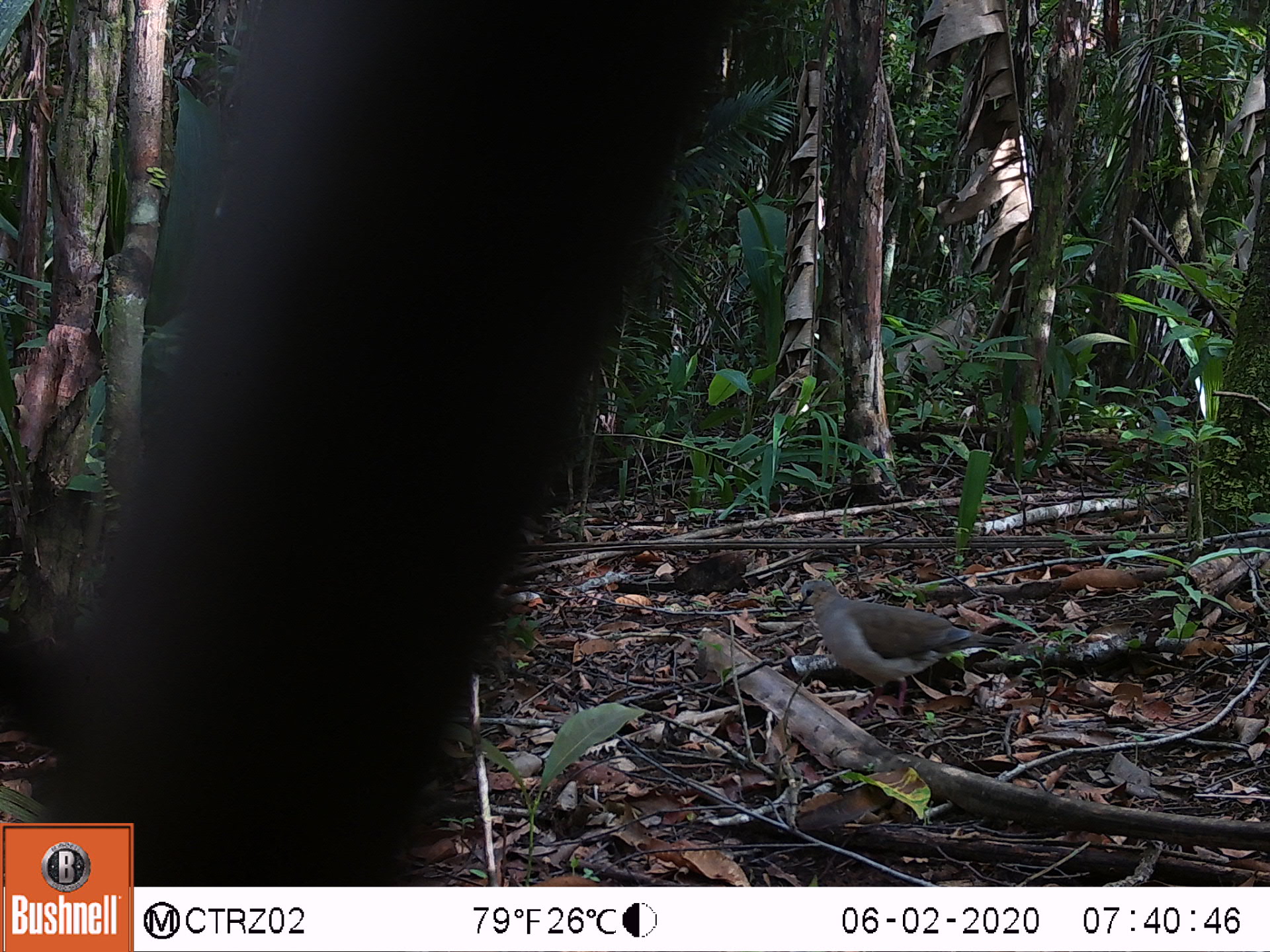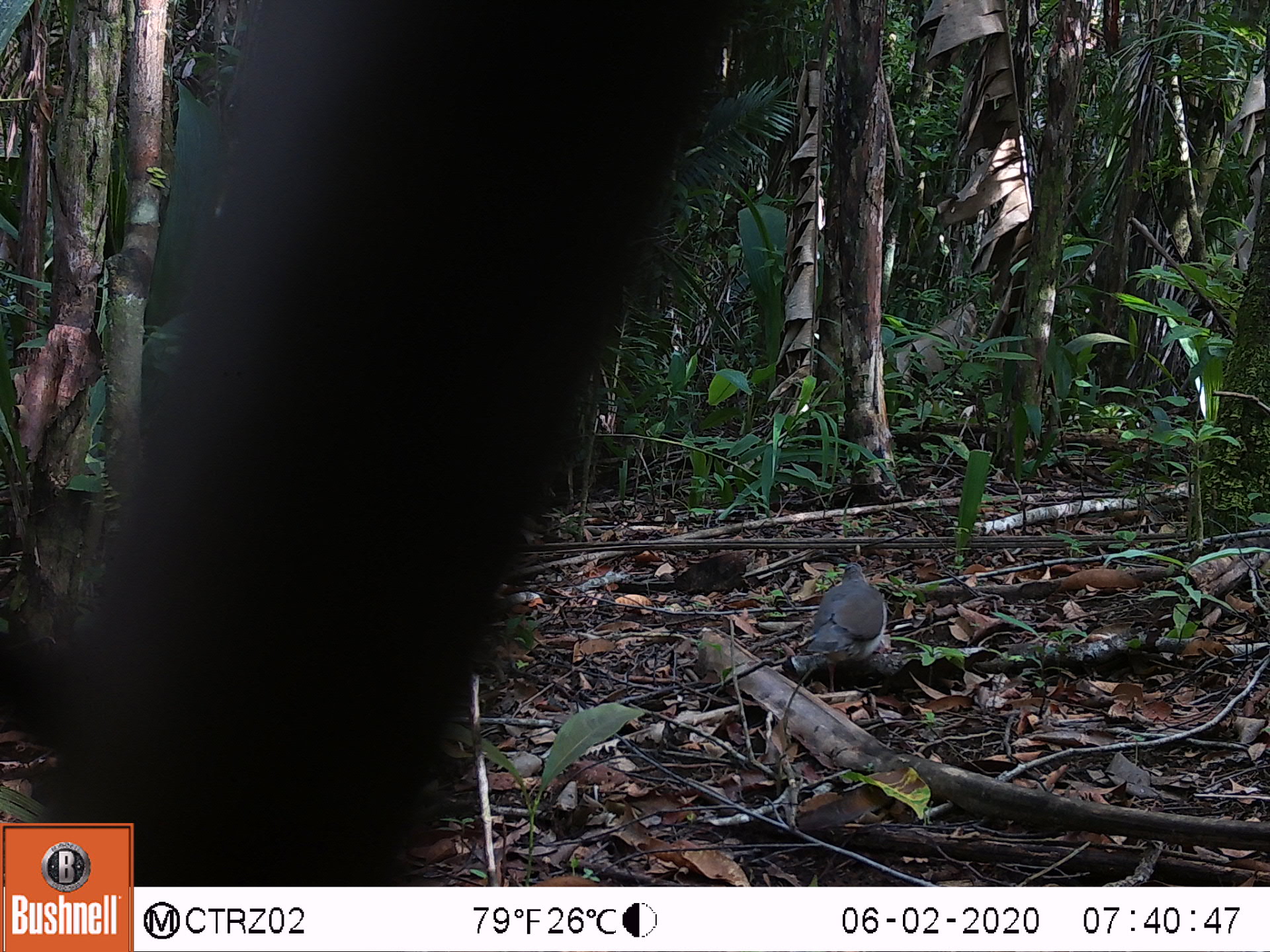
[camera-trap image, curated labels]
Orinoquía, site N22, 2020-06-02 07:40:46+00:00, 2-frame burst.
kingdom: Animalia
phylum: Chordata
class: Aves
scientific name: Aves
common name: bird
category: unknown bird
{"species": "unknown bird (bird) (Aves)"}